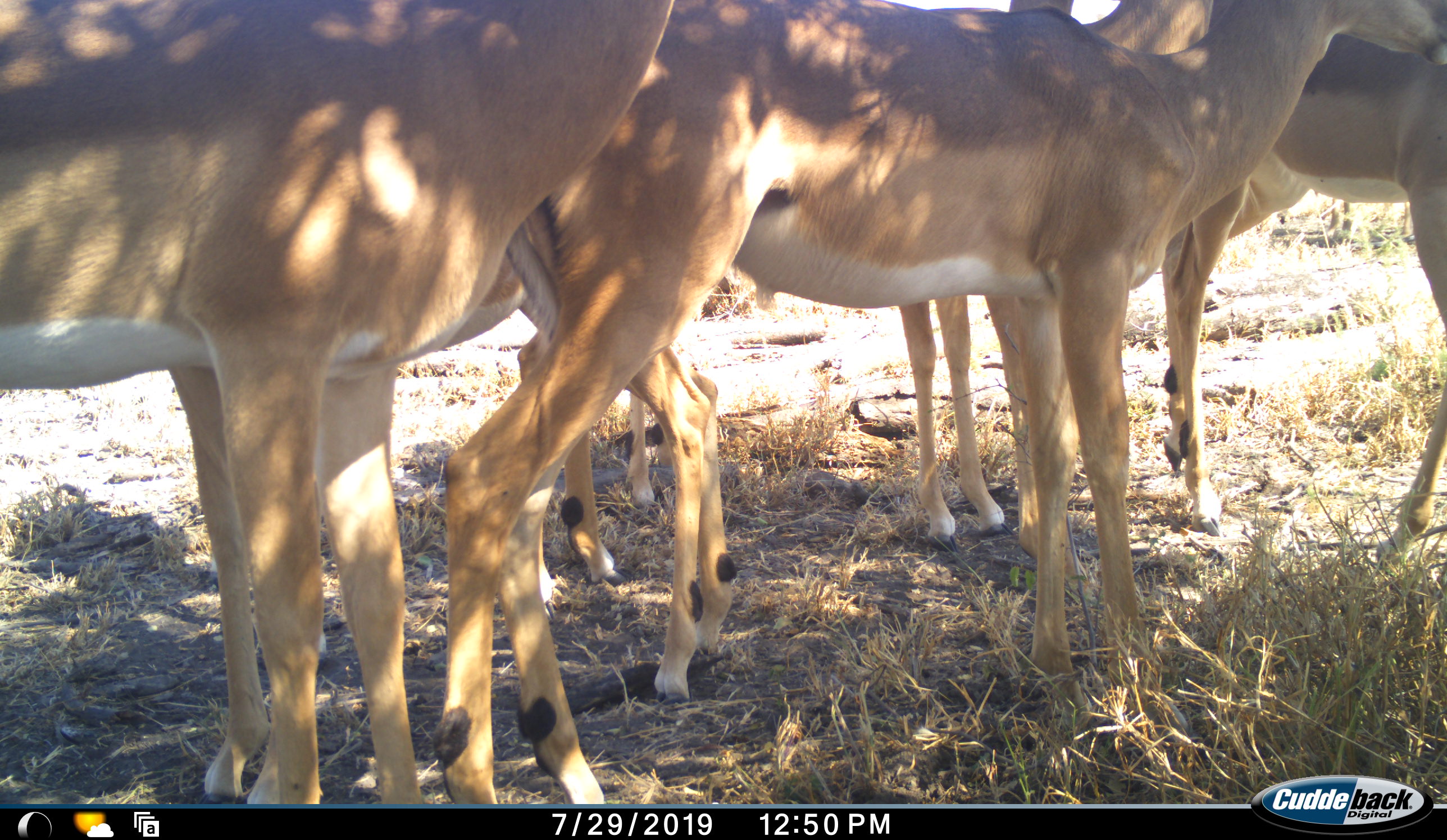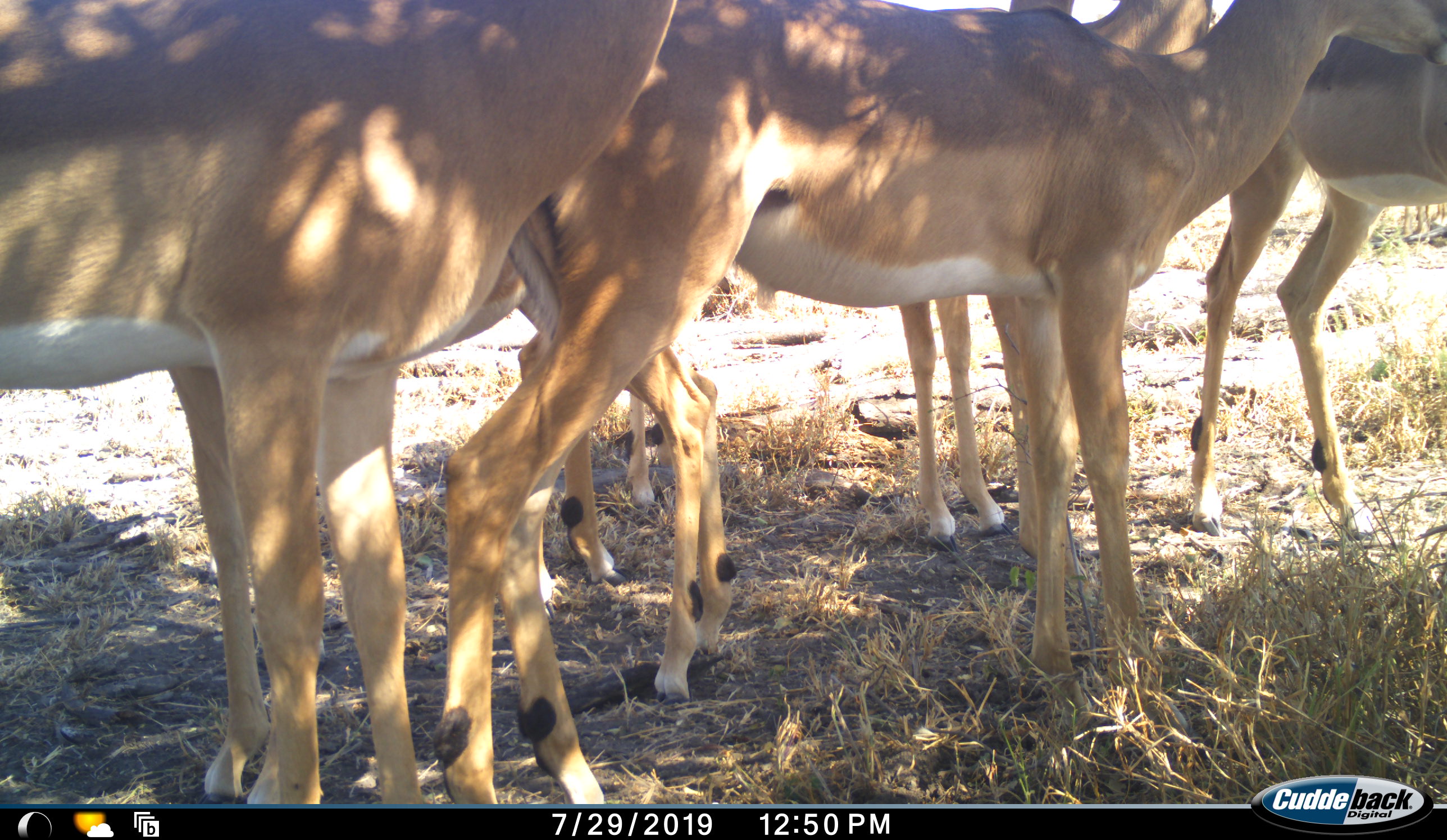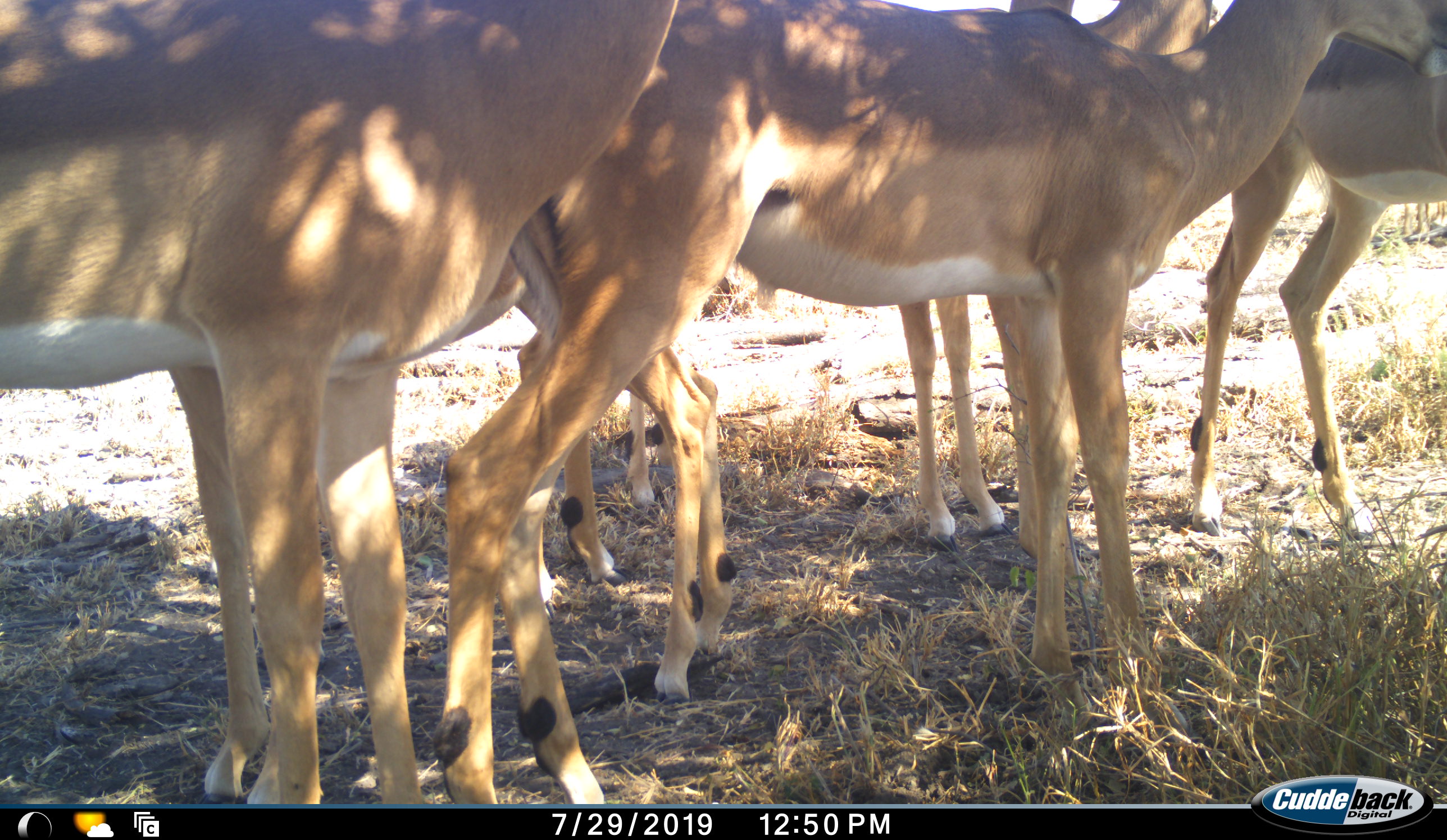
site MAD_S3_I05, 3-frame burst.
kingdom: Animalia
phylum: Chordata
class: Mammalia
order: Artiodactyla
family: Bovidae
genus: Aepyceros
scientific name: Aepyceros melampus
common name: impala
Impala (Aepyceros melampus), count 5. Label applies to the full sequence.